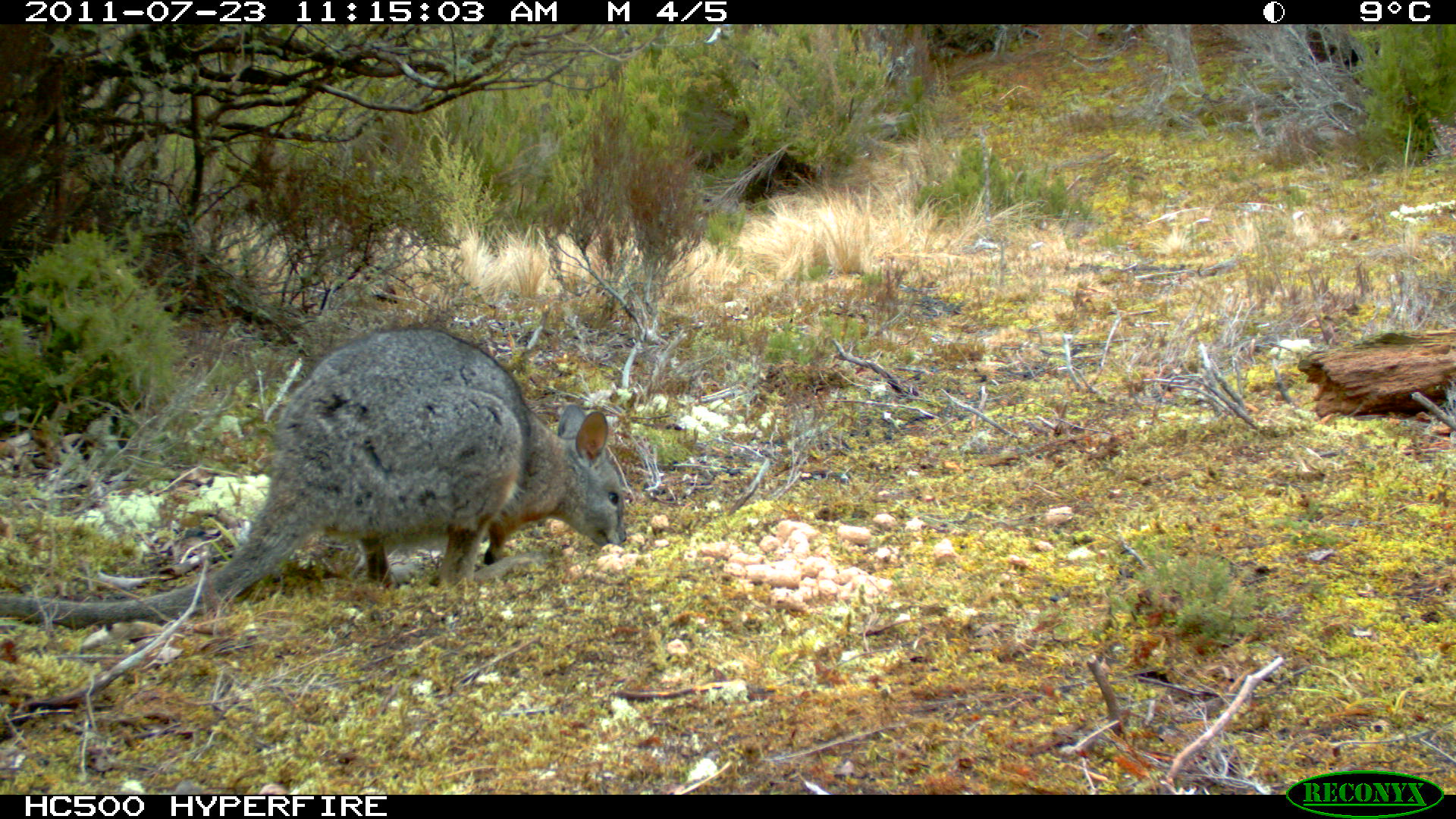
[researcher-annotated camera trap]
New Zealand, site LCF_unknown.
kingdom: Animalia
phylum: Chordata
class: Mammalia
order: Diprotodontia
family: Macropodidae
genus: Notamacropus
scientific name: Notamacropus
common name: wallaby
Wallaby (Notamacropus).